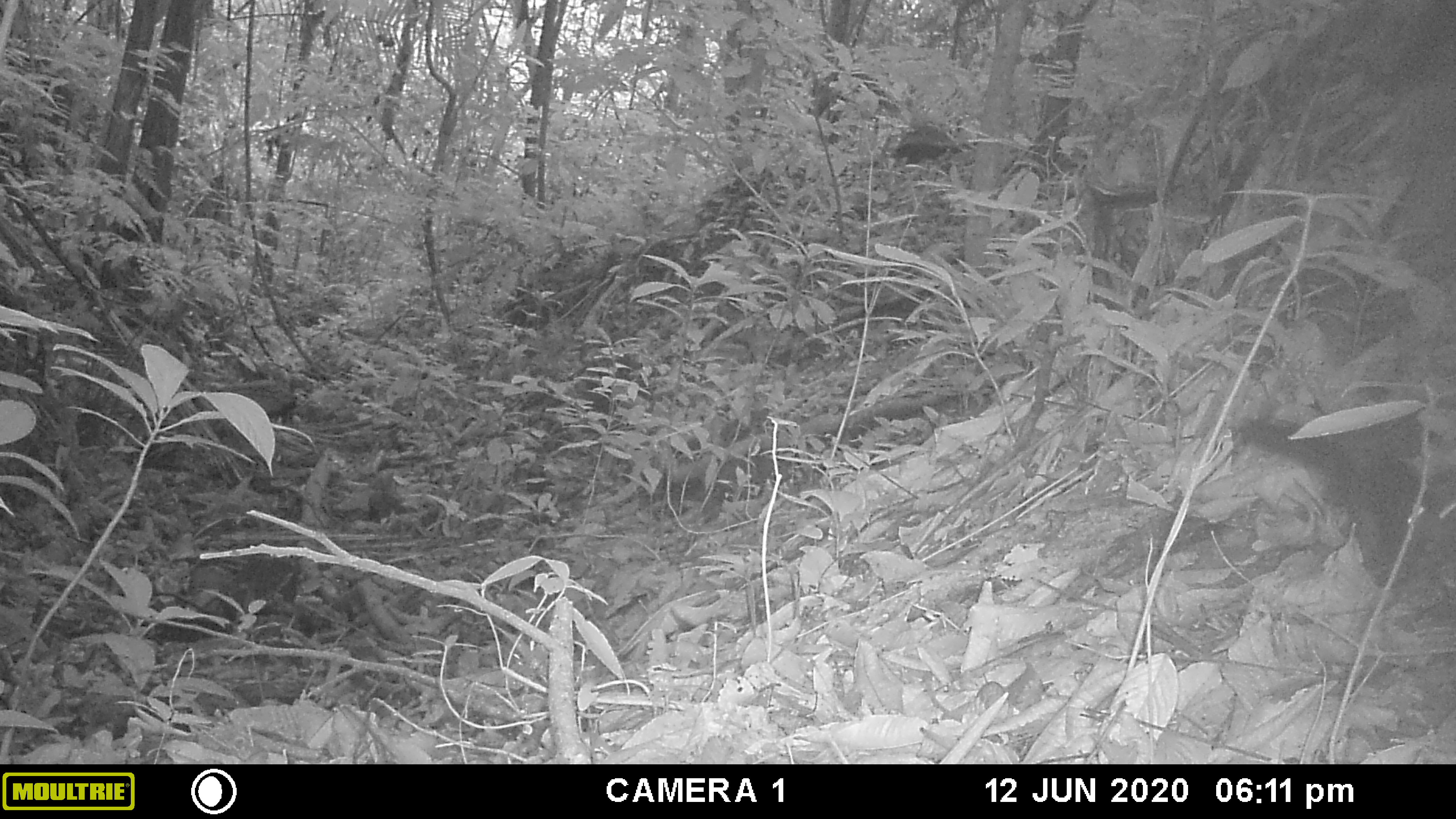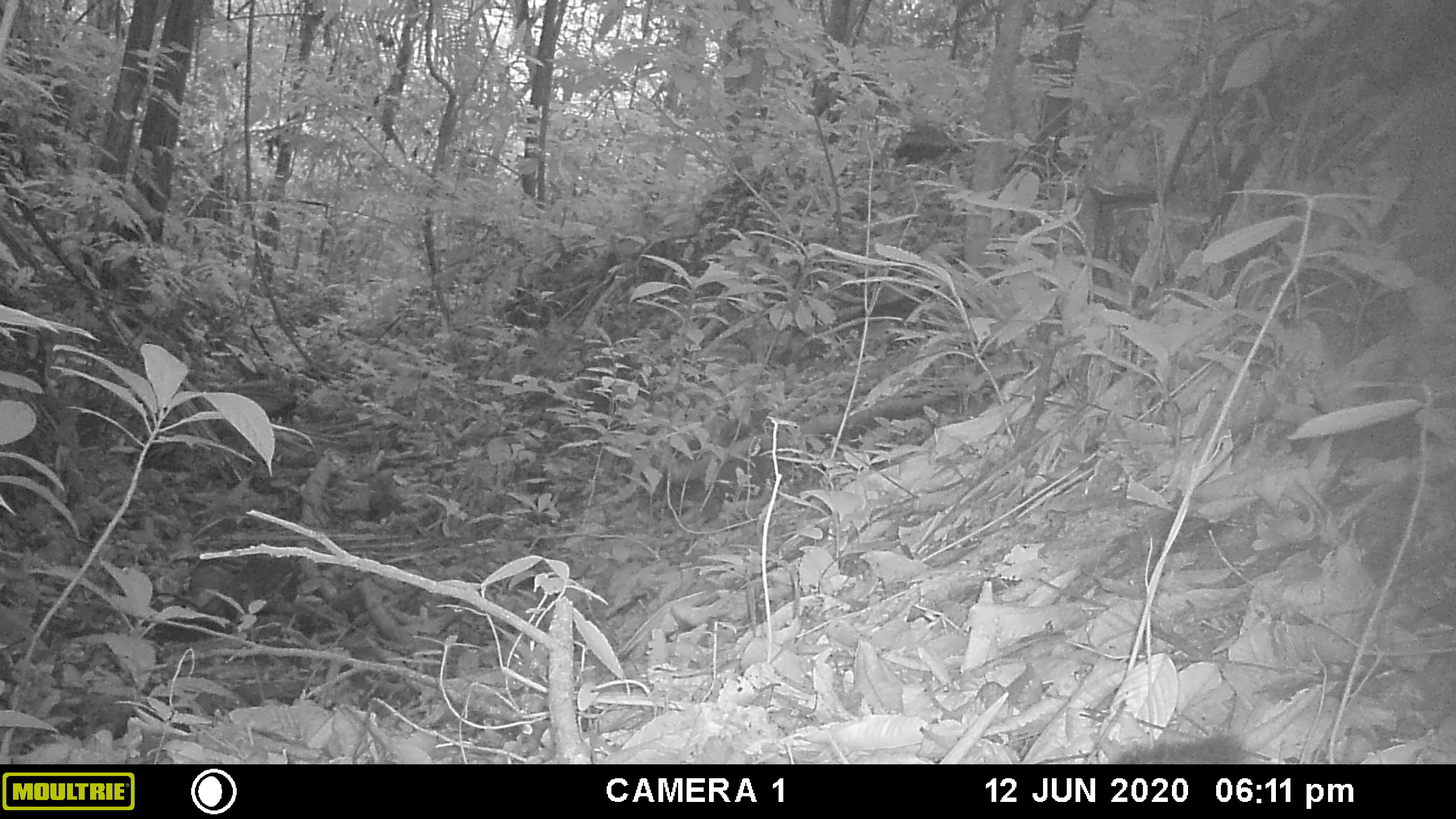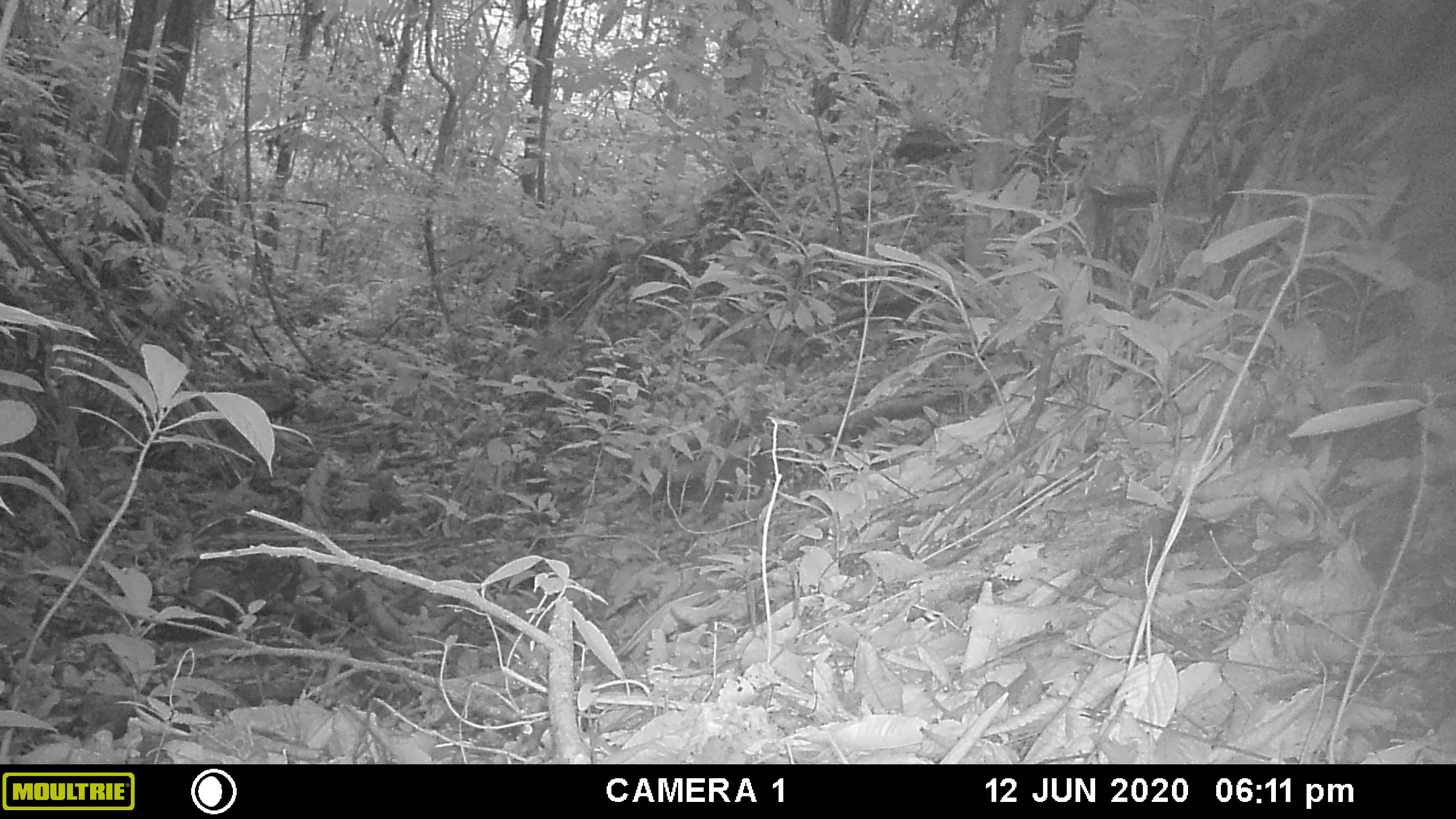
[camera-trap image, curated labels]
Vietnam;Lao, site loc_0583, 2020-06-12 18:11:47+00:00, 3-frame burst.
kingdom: Animalia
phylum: Chordata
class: Mammalia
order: Rodentia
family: Sciuridae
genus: Dremomys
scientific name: Dremomys rufigenis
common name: red-cheeked squirrel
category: red cheeked squirrel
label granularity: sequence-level